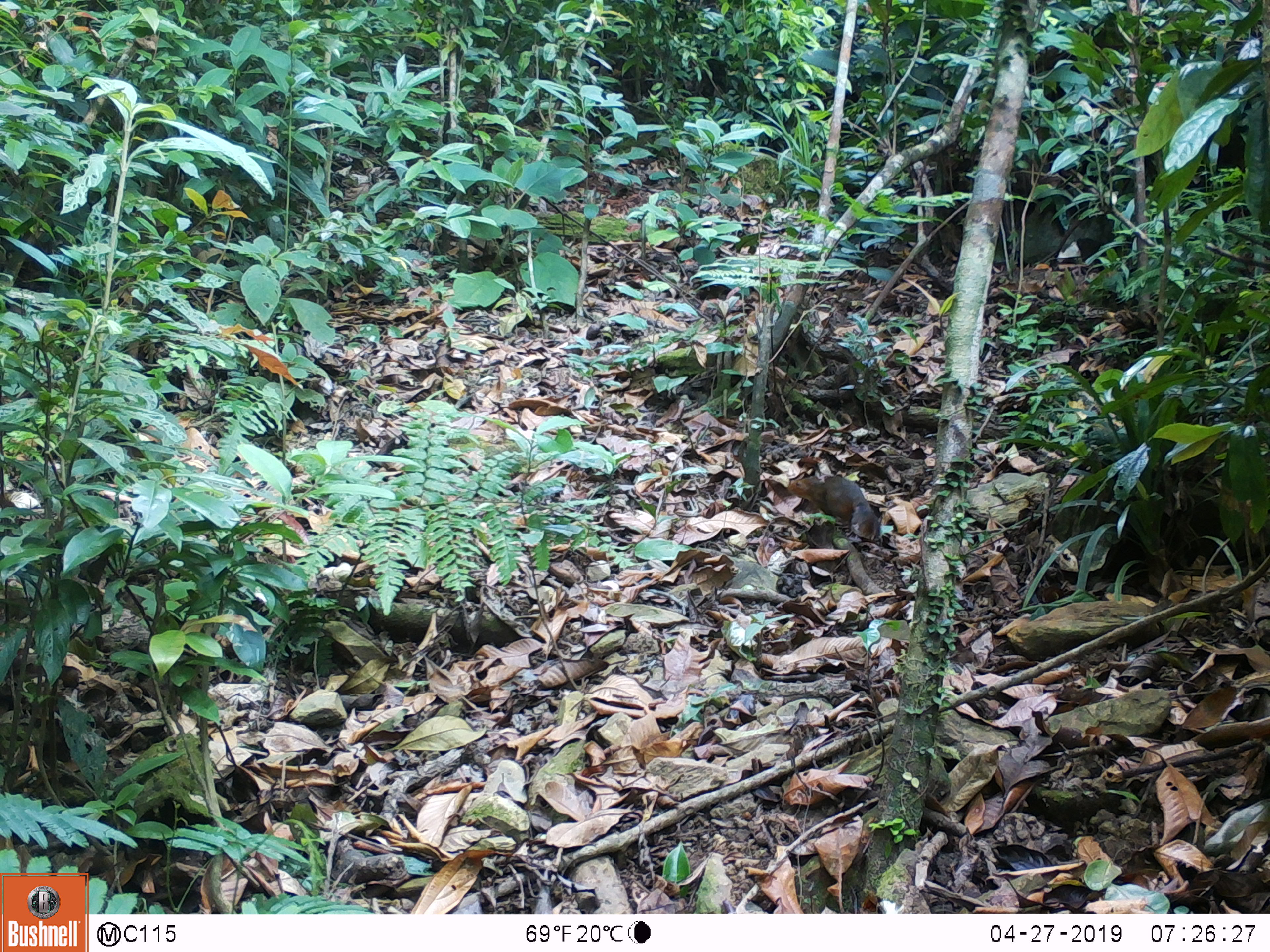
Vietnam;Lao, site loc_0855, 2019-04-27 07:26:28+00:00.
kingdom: Animalia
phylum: Chordata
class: Mammalia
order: Rodentia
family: Sciuridae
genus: Dremomys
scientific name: Dremomys rufigenis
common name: red-cheeked squirrel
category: red cheeked squirrel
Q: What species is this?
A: Red cheeked squirrel (red-cheeked squirrel) (Dremomys rufigenis).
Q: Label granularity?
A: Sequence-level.